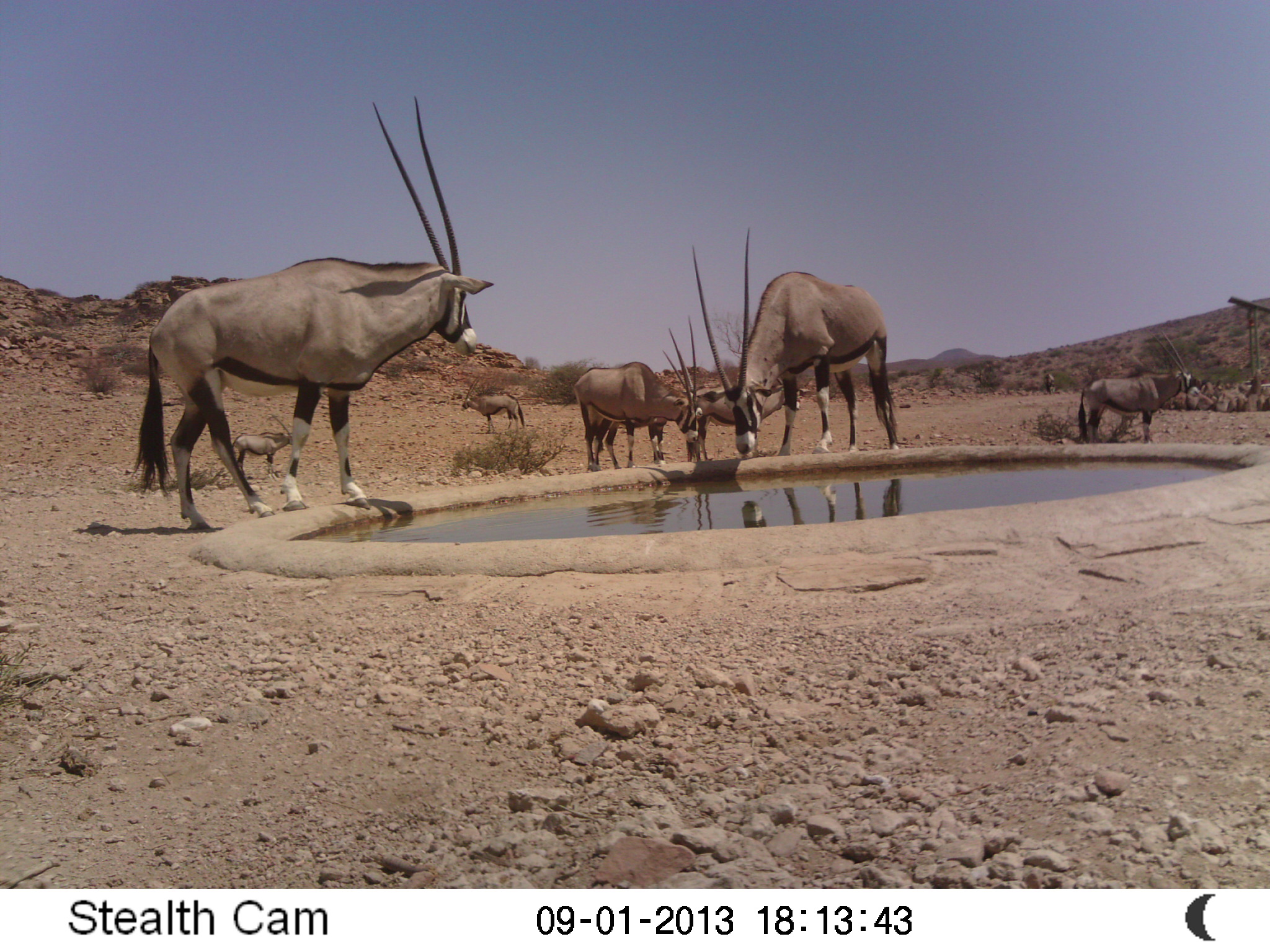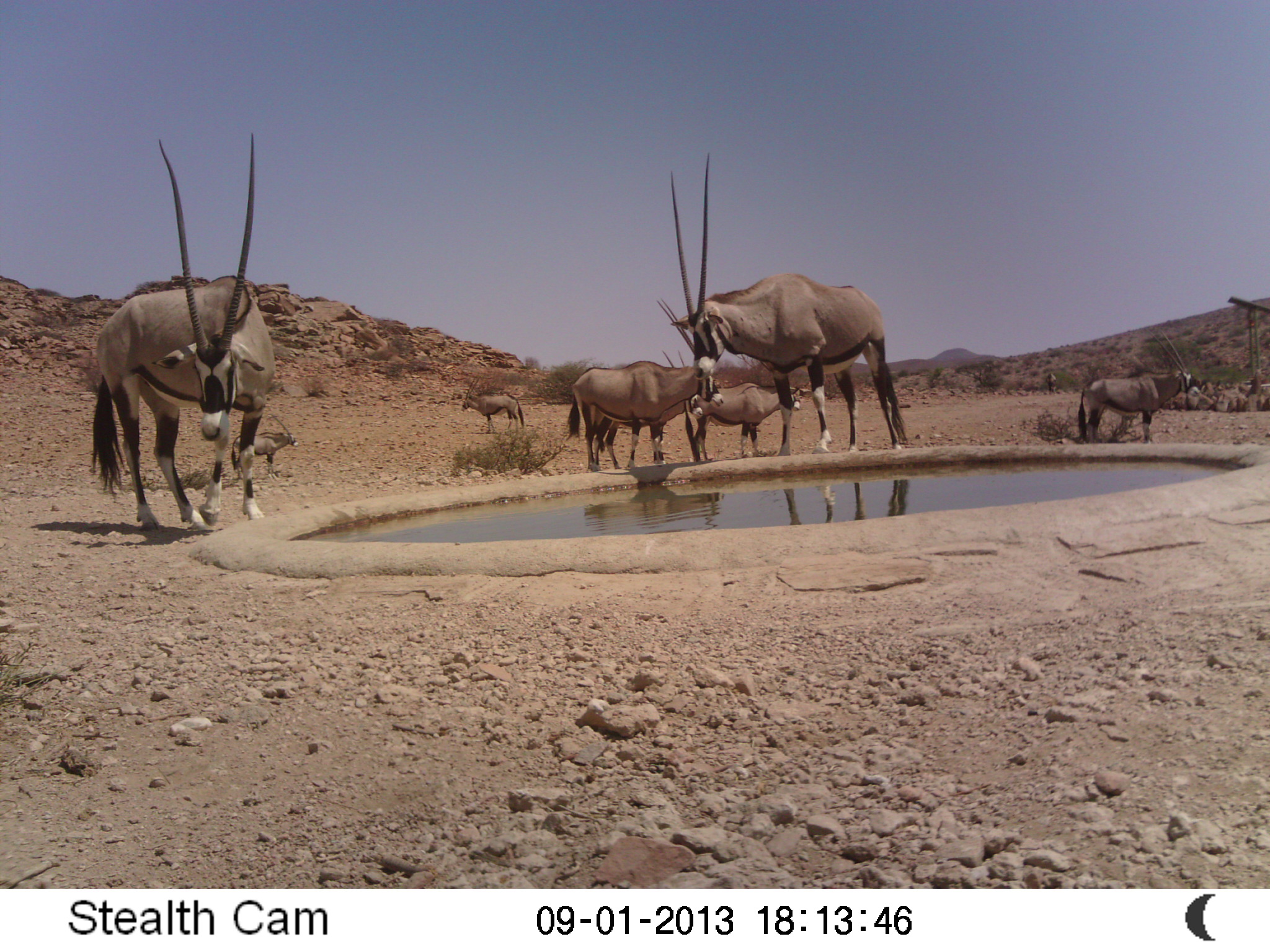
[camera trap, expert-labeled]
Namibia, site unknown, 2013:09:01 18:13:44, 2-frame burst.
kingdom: Animalia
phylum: Chordata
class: Mammalia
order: Artiodactyla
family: Bovidae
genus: Oryx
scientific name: Oryx gazella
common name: gemsbok